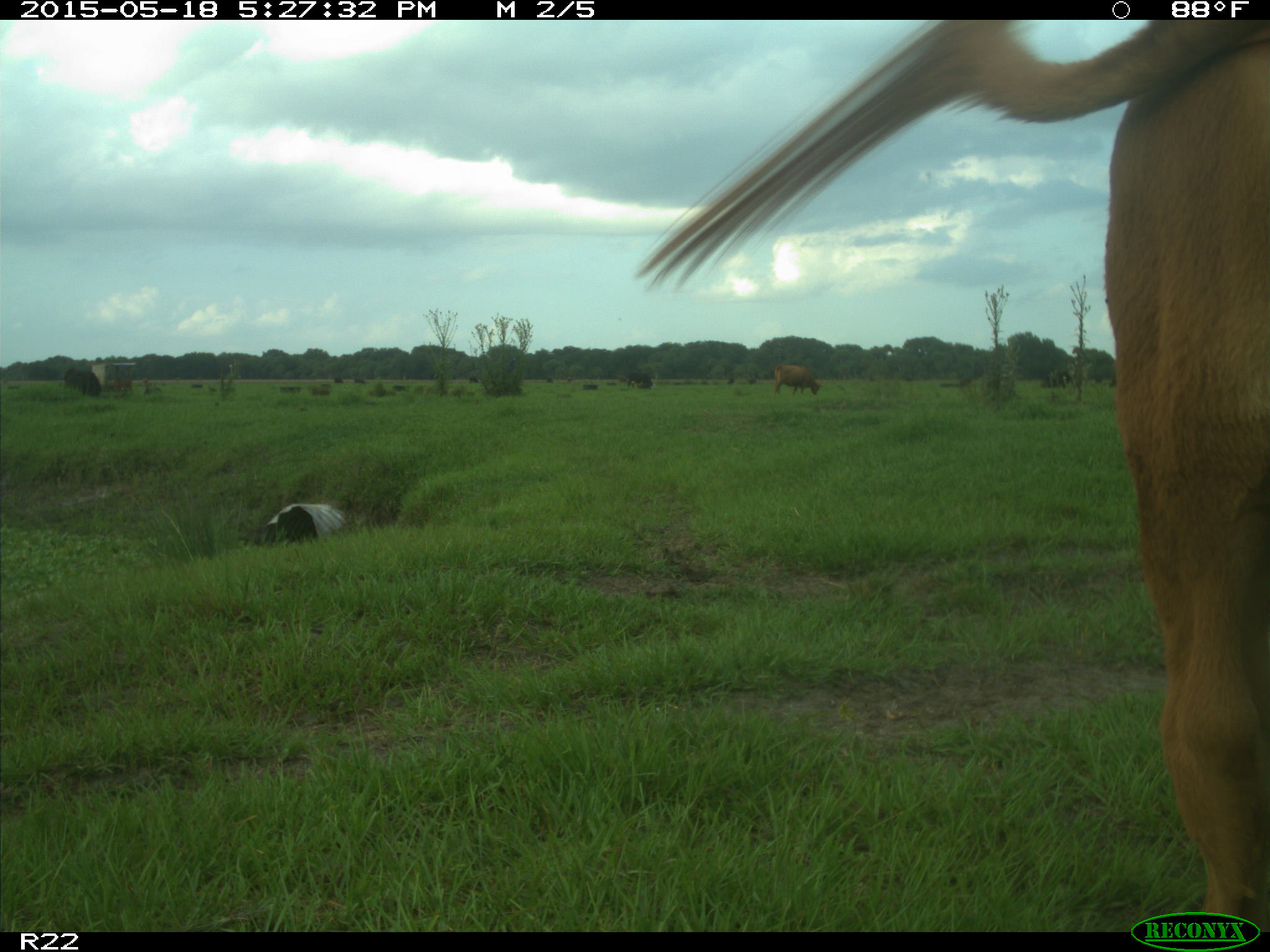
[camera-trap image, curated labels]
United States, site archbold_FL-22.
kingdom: Animalia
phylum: Chordata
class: Mammalia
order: Artiodactyla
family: Bovidae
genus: Bos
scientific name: Bos taurus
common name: domestic cow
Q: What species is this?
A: Bos taurus (domestic cow).